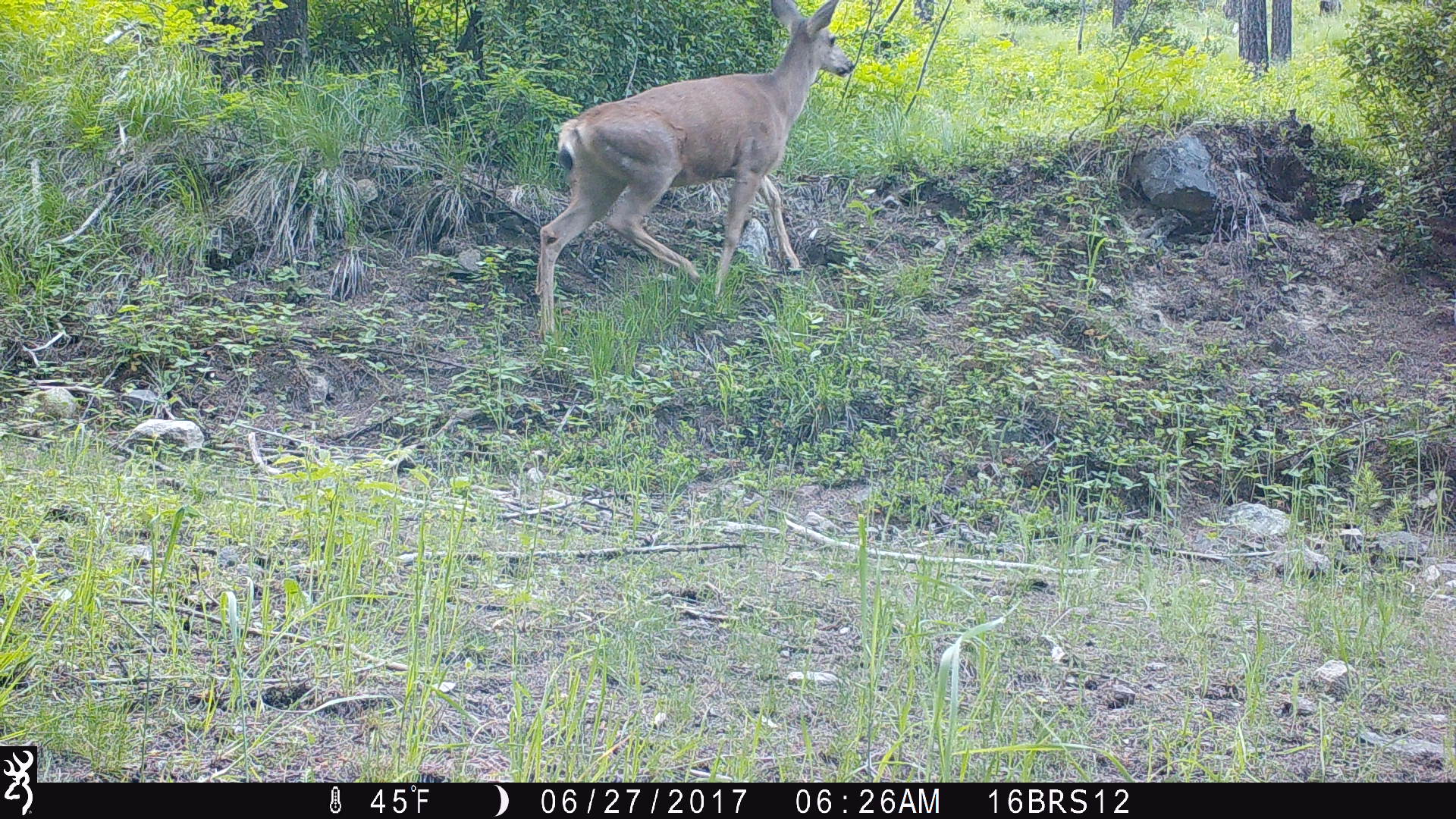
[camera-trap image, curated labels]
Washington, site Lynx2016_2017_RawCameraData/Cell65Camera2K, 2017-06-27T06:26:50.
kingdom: Animalia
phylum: Chordata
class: Mammalia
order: Artiodactyla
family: Cervidae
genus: Odocoileus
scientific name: Odocoileus hemionus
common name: mule deer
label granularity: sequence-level